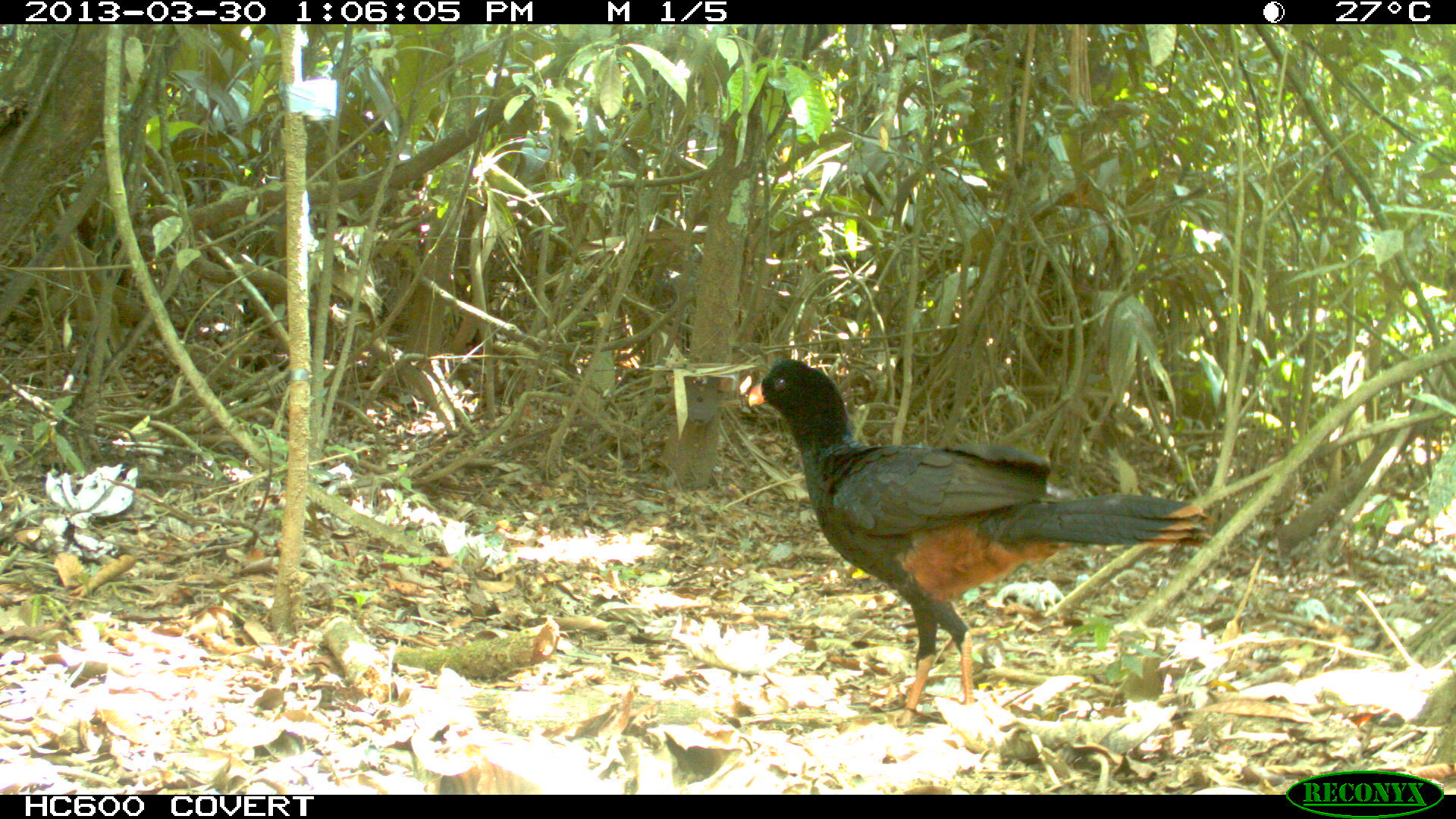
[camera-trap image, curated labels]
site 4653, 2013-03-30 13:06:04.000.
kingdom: Animalia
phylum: Chordata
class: Aves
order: Galliformes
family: Cracidae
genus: Mitu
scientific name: Mitu tomentosum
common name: crestless curassow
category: mitu tomentosa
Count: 2.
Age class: adult.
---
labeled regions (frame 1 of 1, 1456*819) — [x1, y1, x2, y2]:
mitu tomentosa: [746, 355, 1213, 727]